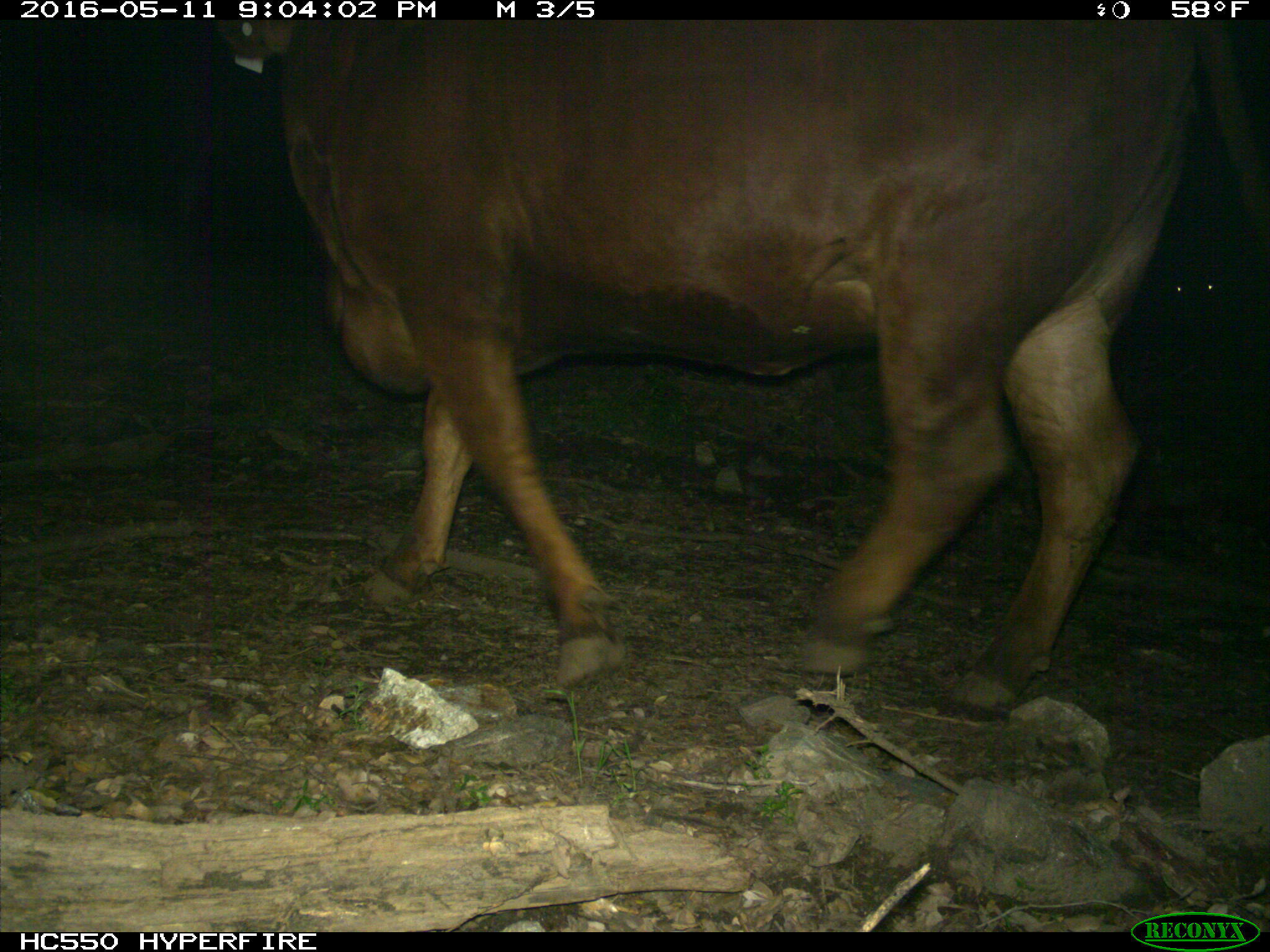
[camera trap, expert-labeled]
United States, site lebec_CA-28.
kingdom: Animalia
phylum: Chordata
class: Mammalia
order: Artiodactyla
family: Bovidae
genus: Bos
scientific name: Bos taurus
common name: domestic cow